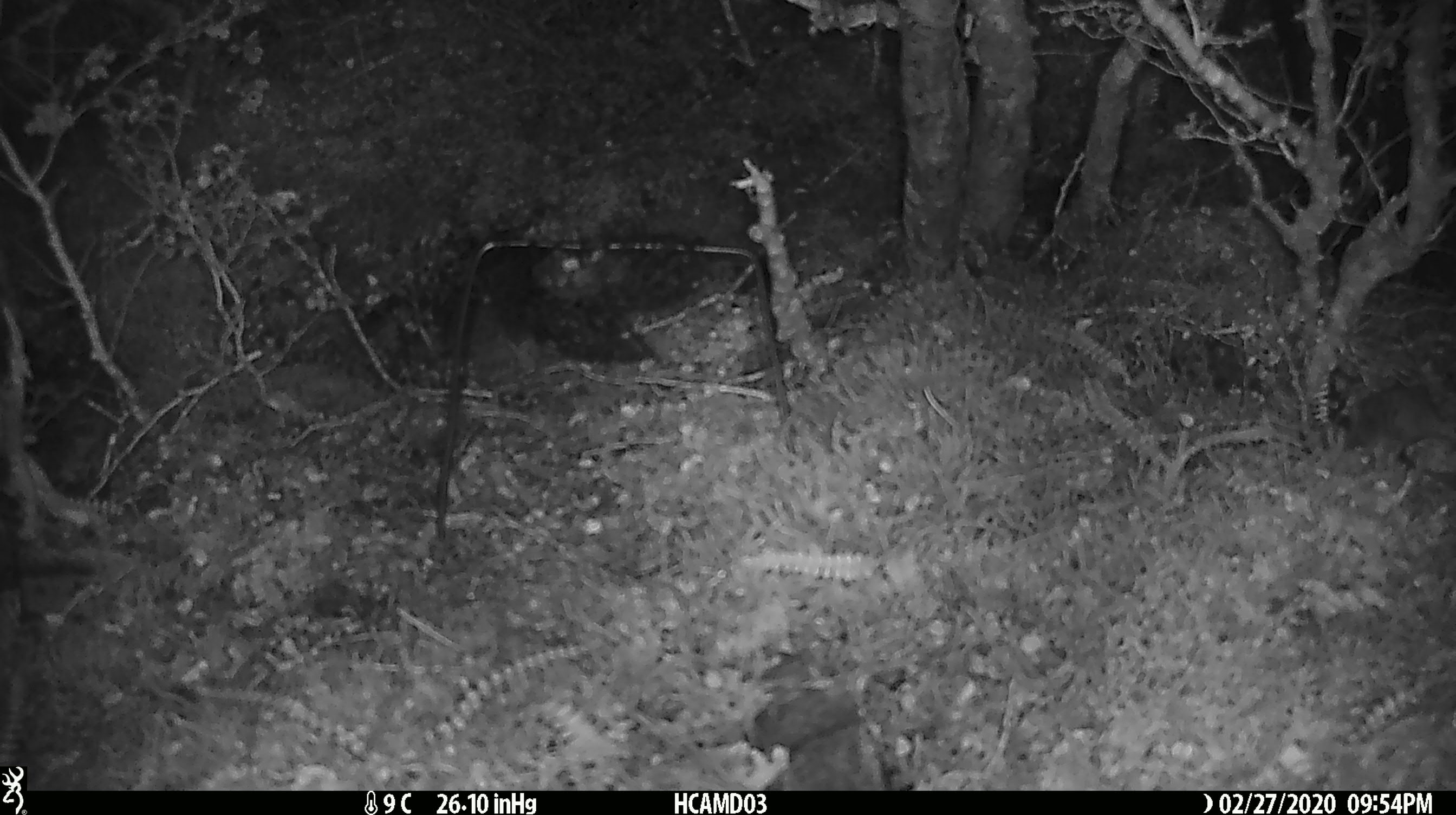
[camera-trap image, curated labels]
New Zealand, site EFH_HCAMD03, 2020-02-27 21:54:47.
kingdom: Animalia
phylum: Chordata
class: Mammalia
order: Rodentia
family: Muridae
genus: Mus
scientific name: Mus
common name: mouse